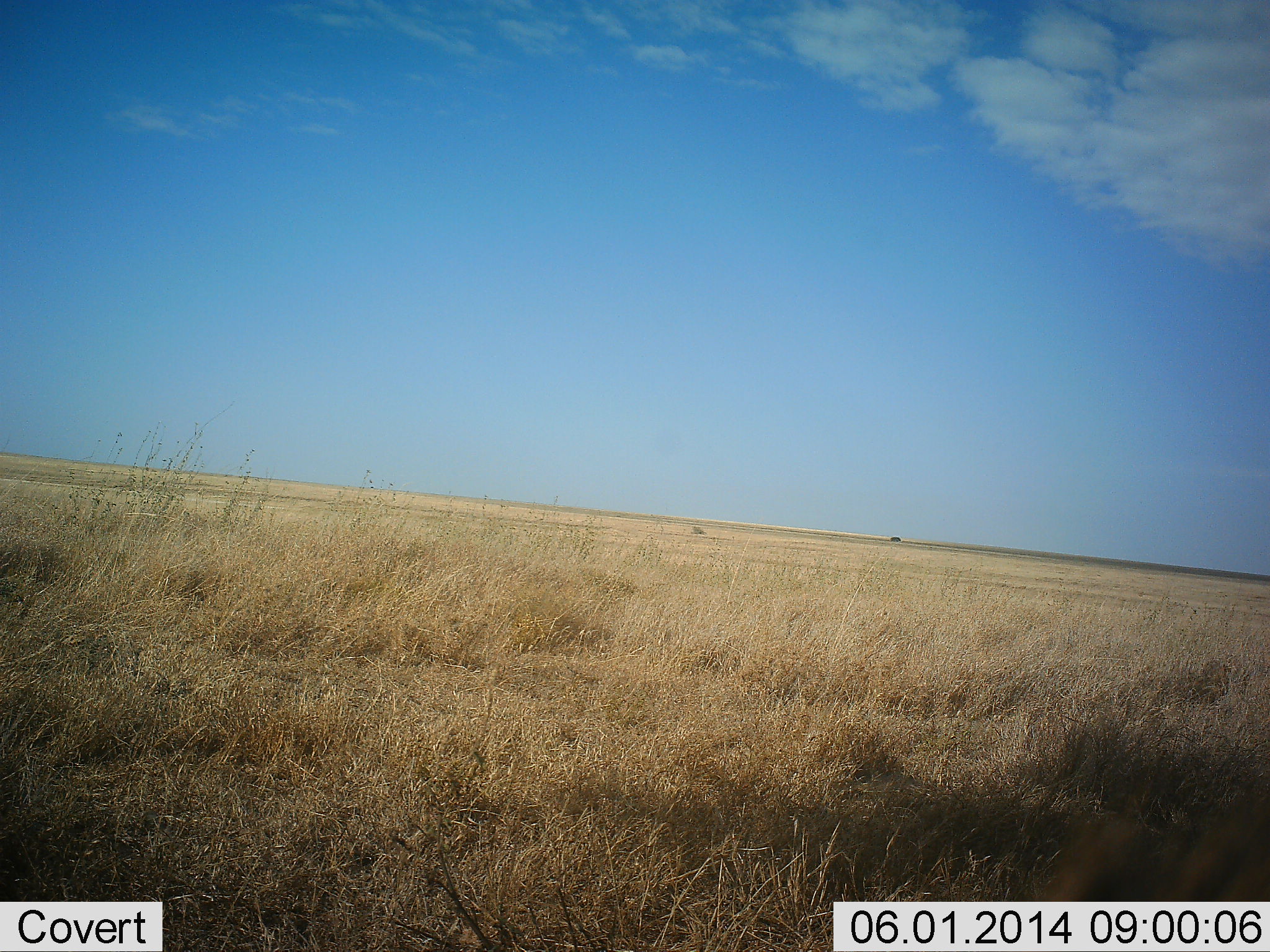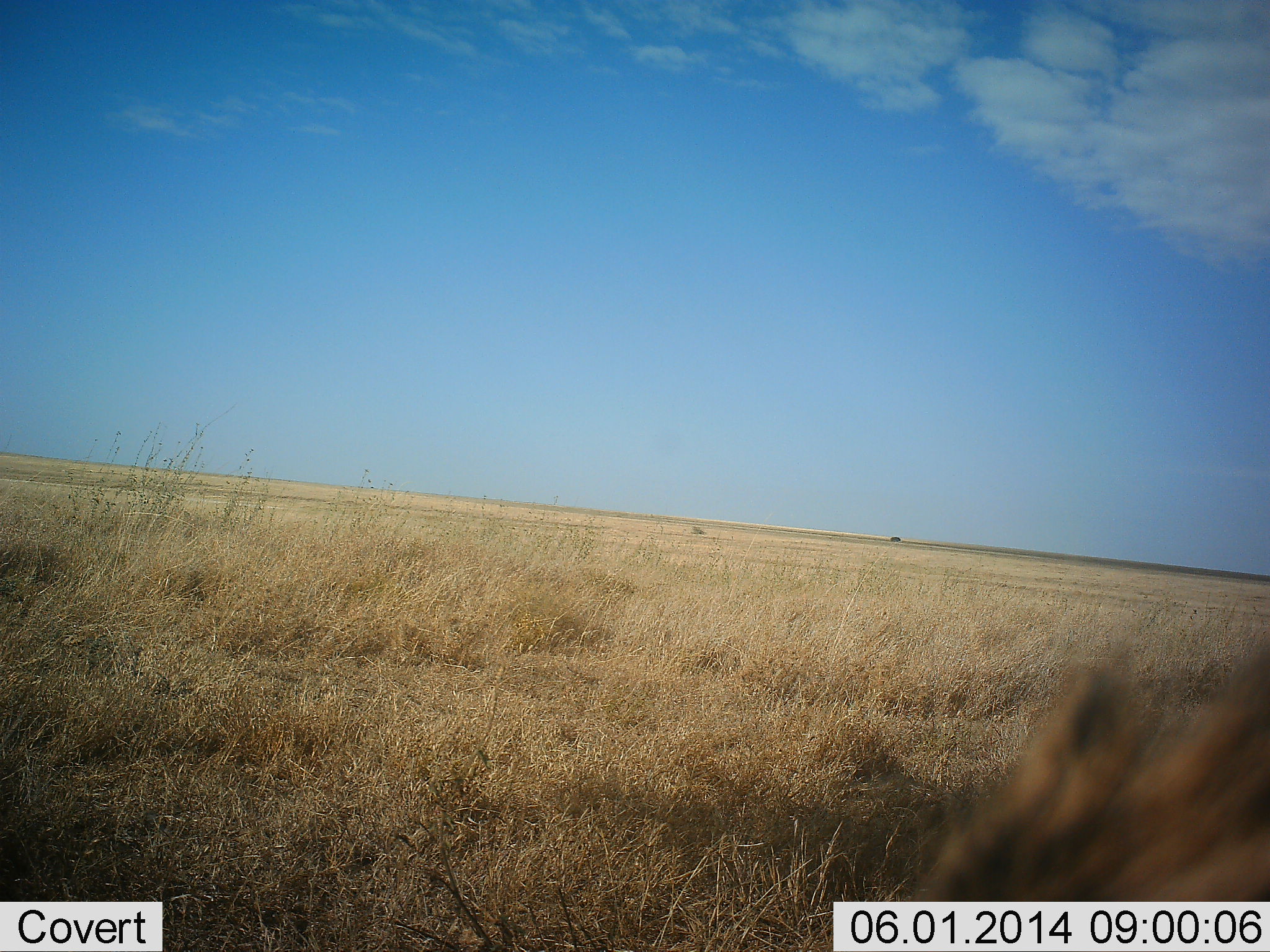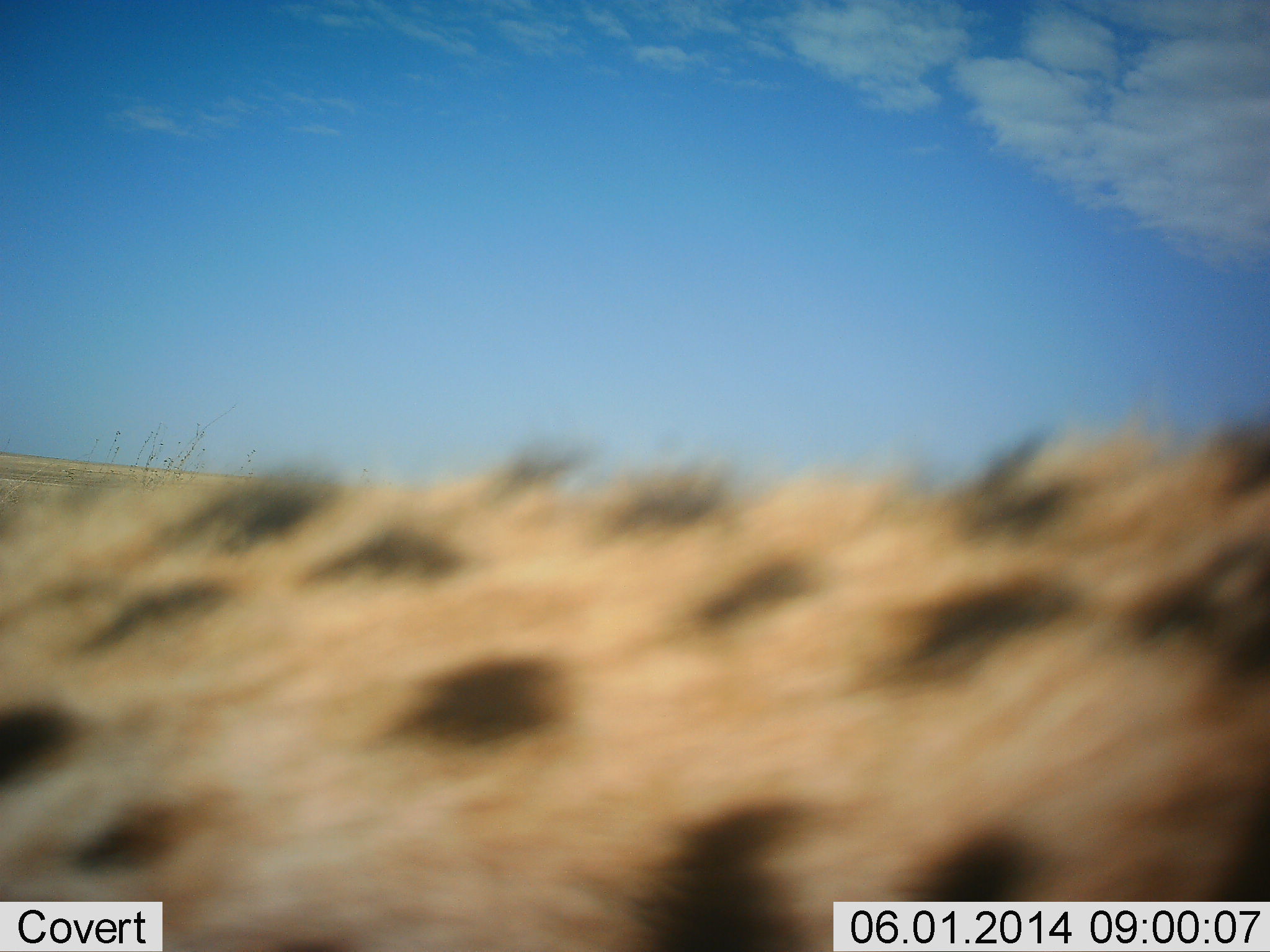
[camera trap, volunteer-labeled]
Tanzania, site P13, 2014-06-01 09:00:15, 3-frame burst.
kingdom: Animalia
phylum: Chordata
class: Mammalia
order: Carnivora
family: Felidae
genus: Acinonyx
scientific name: Acinonyx jubatus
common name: cheetah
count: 1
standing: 0%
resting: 0%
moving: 100%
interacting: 0%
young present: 0%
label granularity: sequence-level